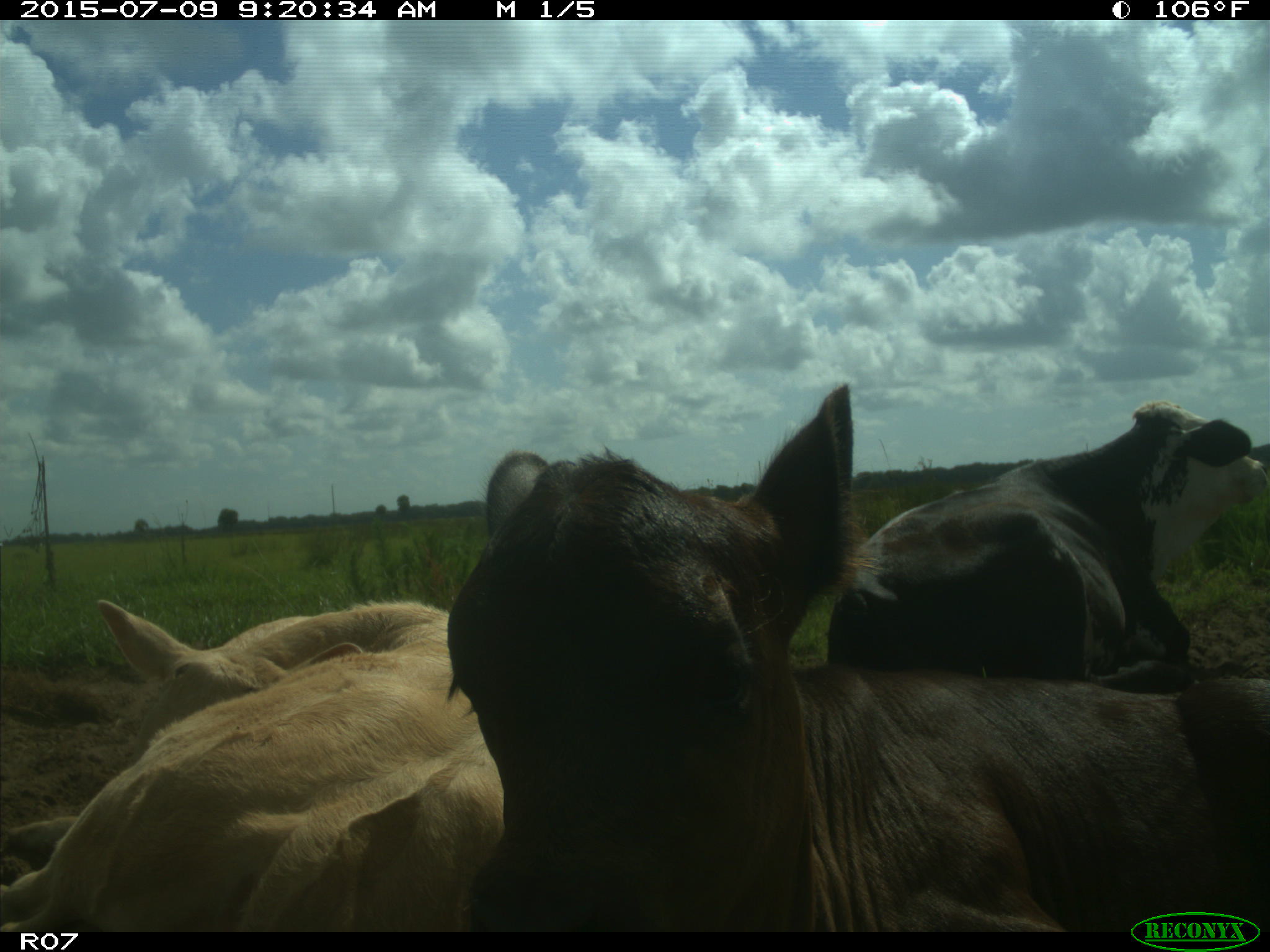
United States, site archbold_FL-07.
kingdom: Animalia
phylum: Chordata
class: Mammalia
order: Artiodactyla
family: Bovidae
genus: Bos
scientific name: Bos taurus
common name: domestic cow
Bos taurus (domestic cow).